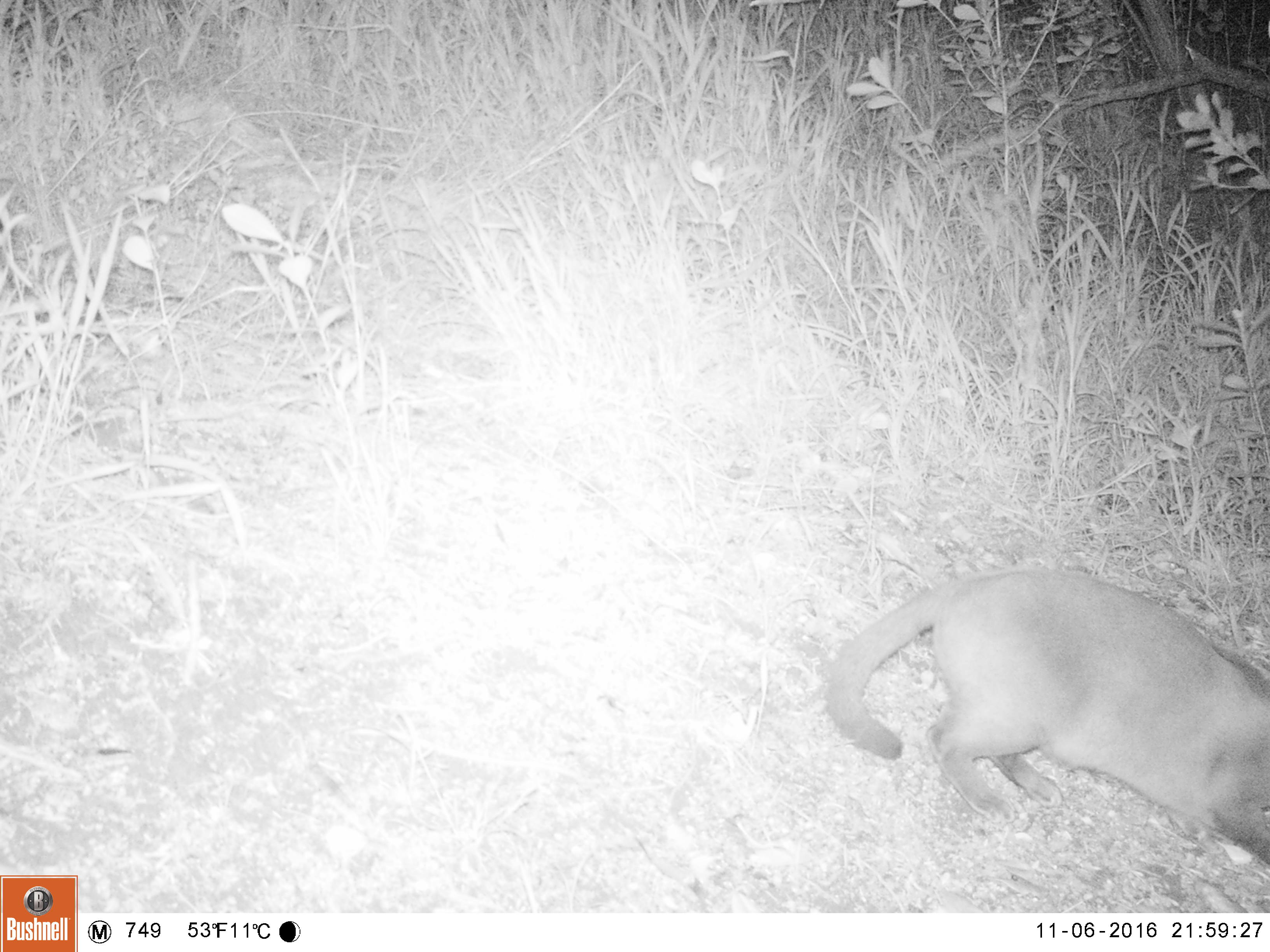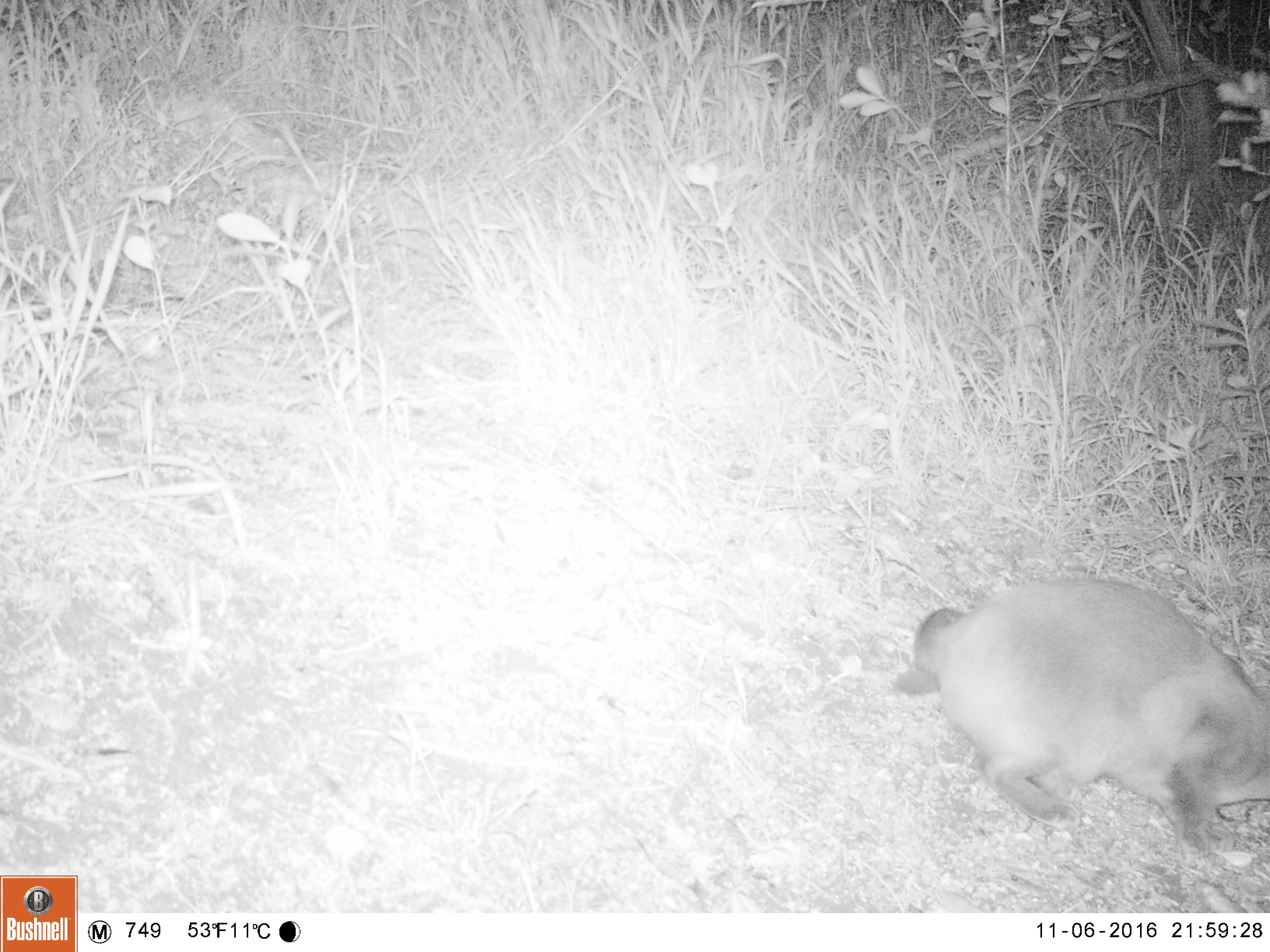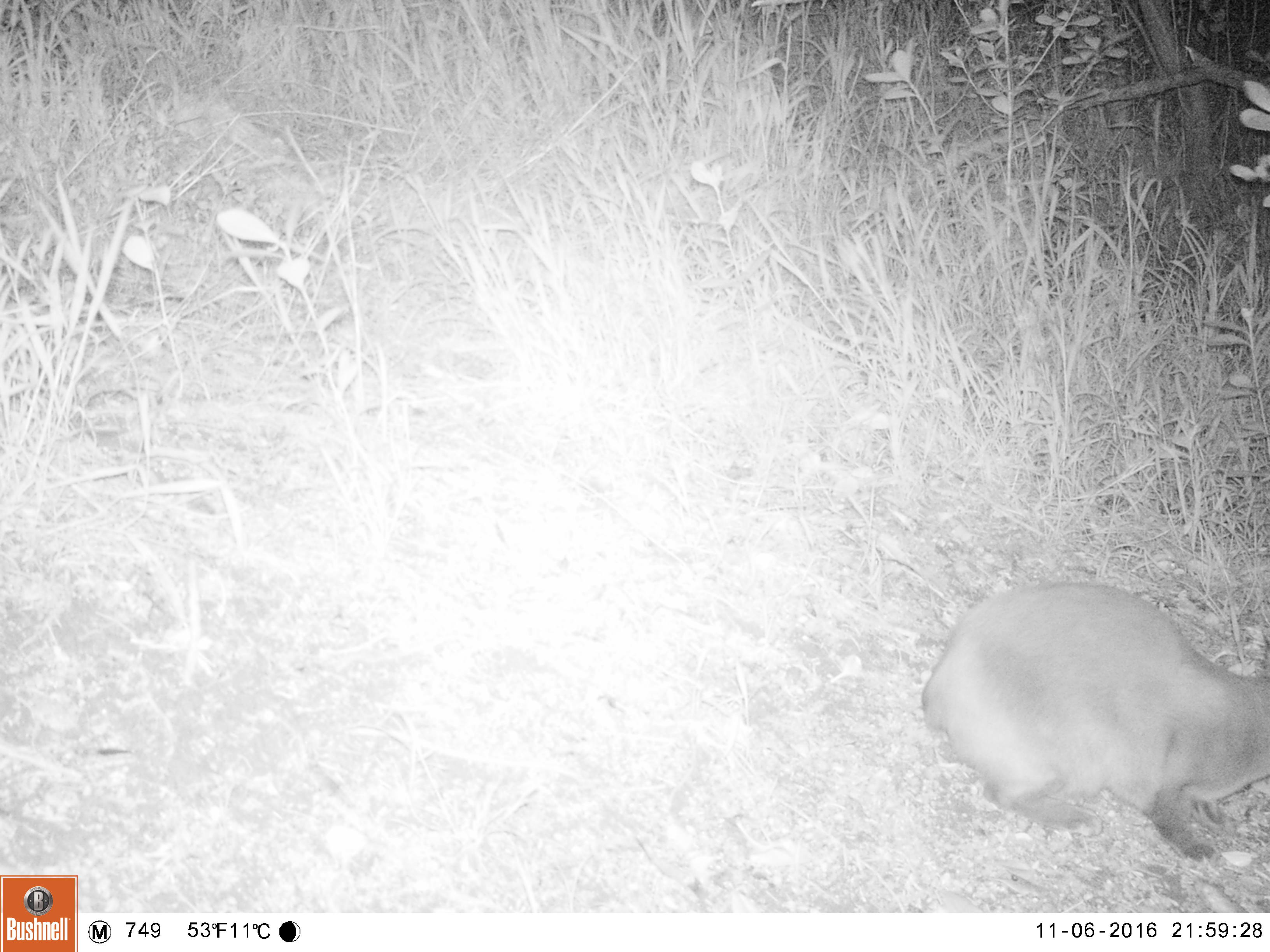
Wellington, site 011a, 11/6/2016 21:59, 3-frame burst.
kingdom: Animalia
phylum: Chordata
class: Mammalia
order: Carnivora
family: Felidae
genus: Felis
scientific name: Felis catus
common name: cat